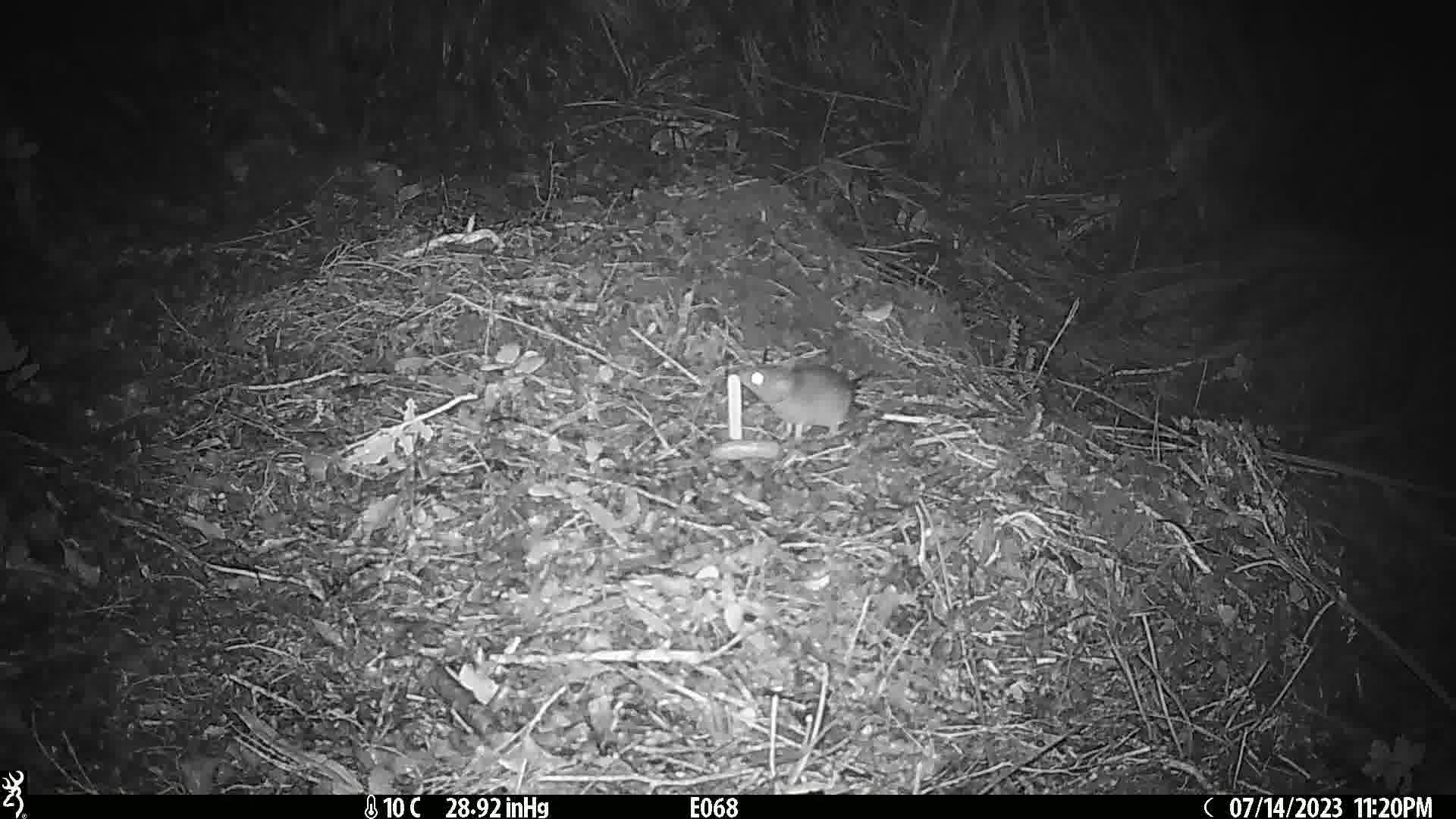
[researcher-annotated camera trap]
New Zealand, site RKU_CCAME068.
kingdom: Animalia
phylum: Chordata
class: Mammalia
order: Rodentia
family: Muridae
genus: Rattus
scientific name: Rattus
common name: rat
Rat (Rattus).